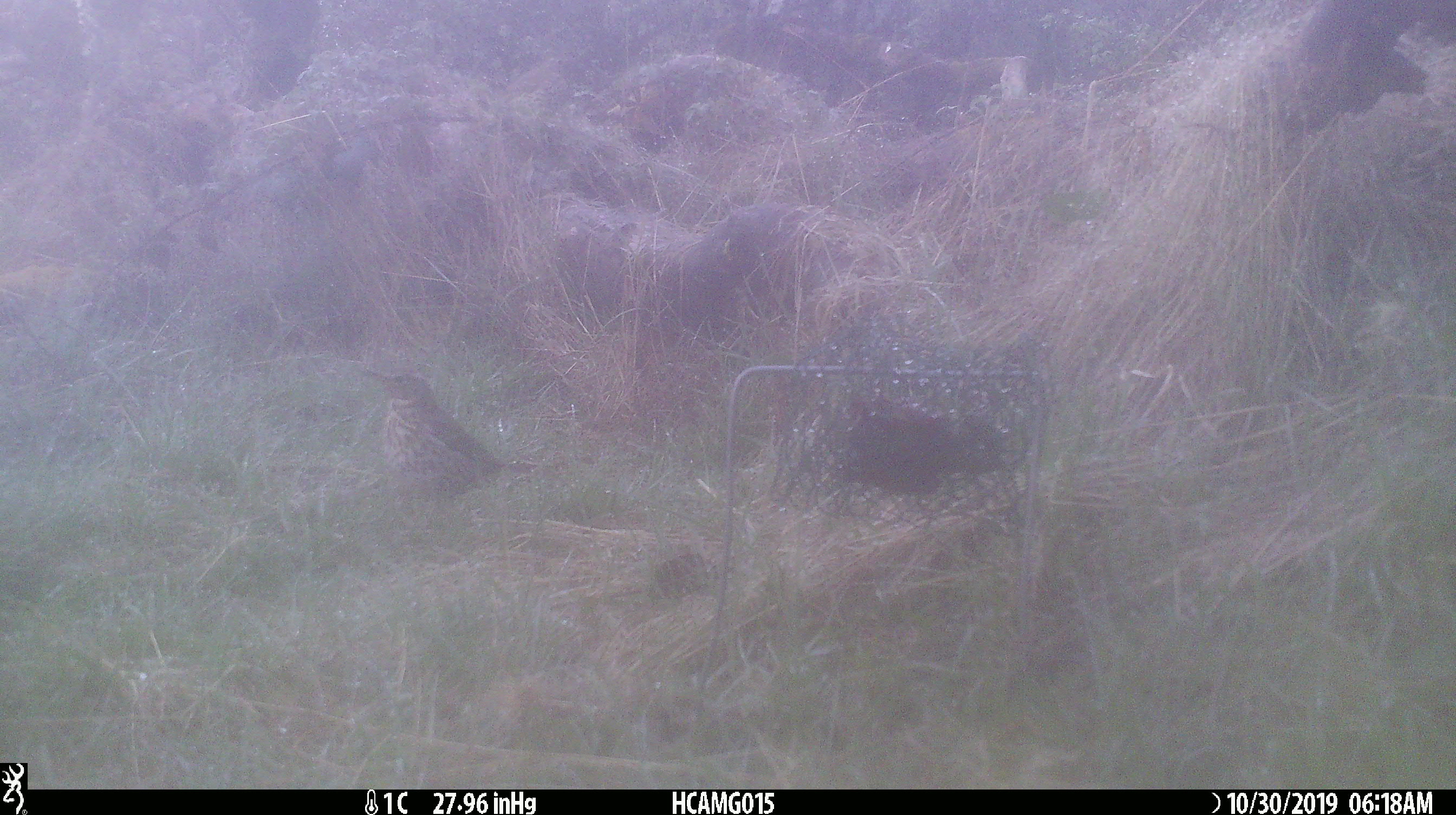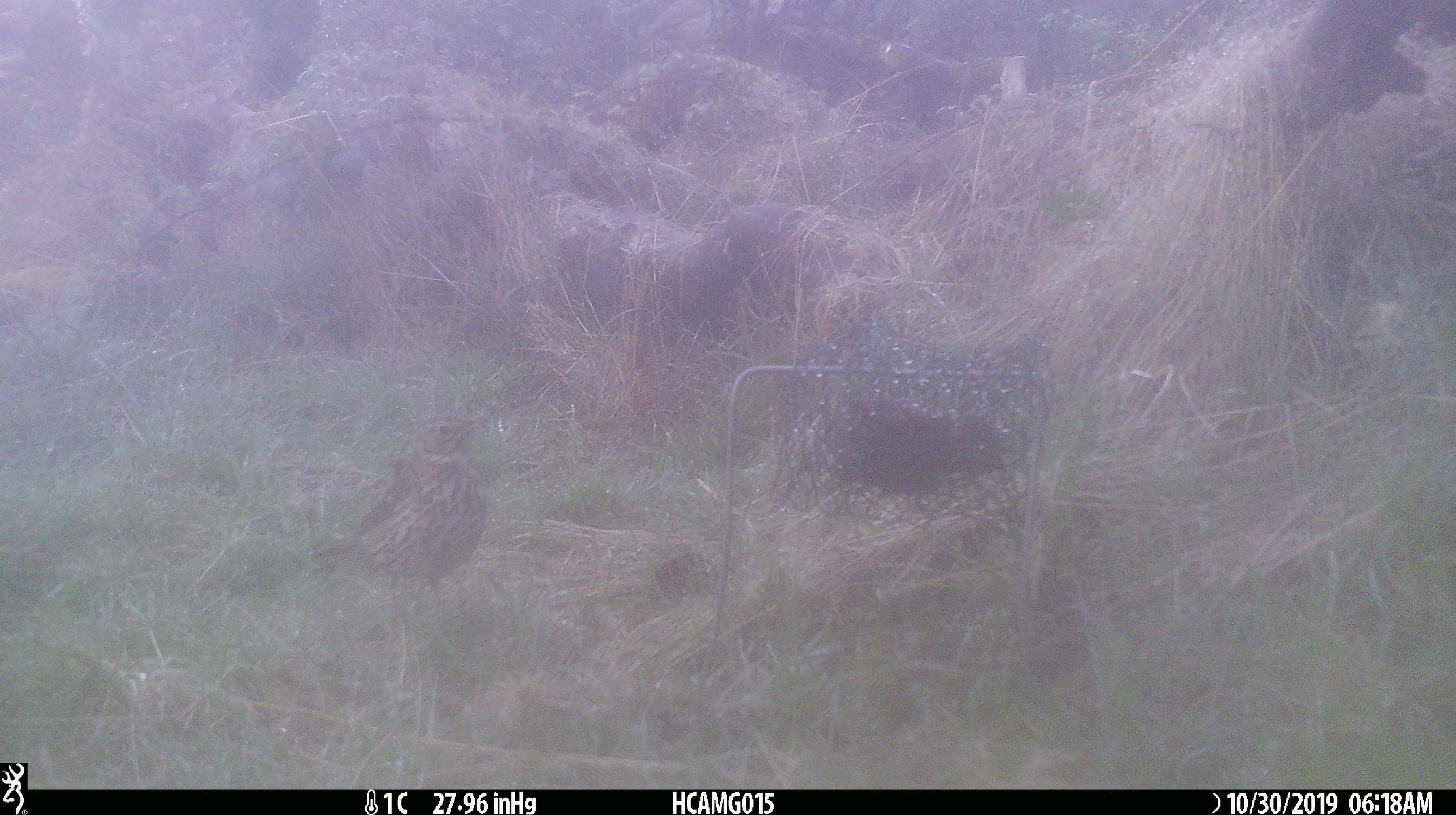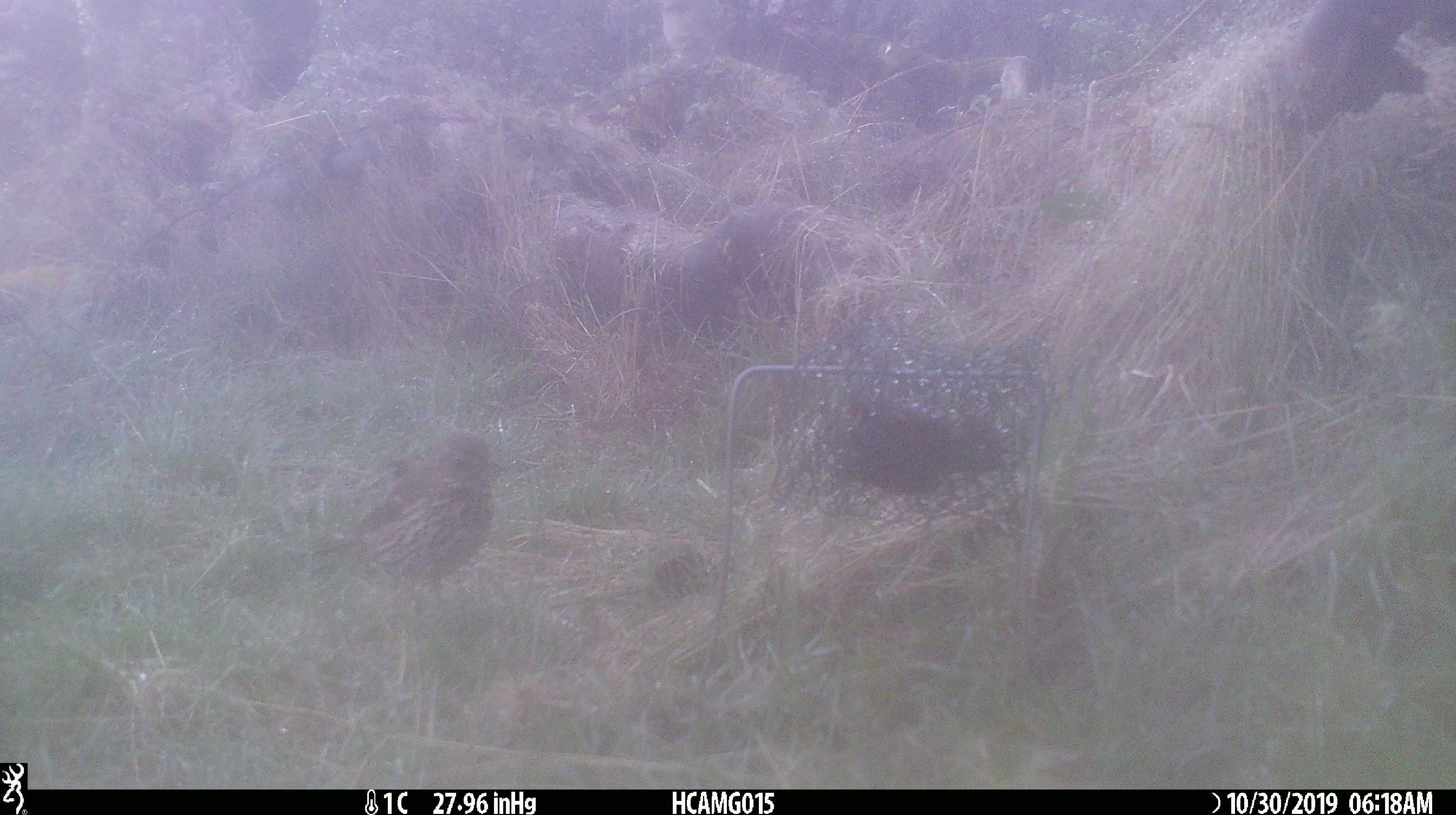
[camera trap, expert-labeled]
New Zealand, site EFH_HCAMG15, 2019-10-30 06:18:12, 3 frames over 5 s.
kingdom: Animalia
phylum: Chordata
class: Aves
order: Passeriformes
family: Turdidae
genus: Turdus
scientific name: Turdus philomelos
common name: song thrush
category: thrush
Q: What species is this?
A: Thrush (song thrush) (Turdus philomelos).